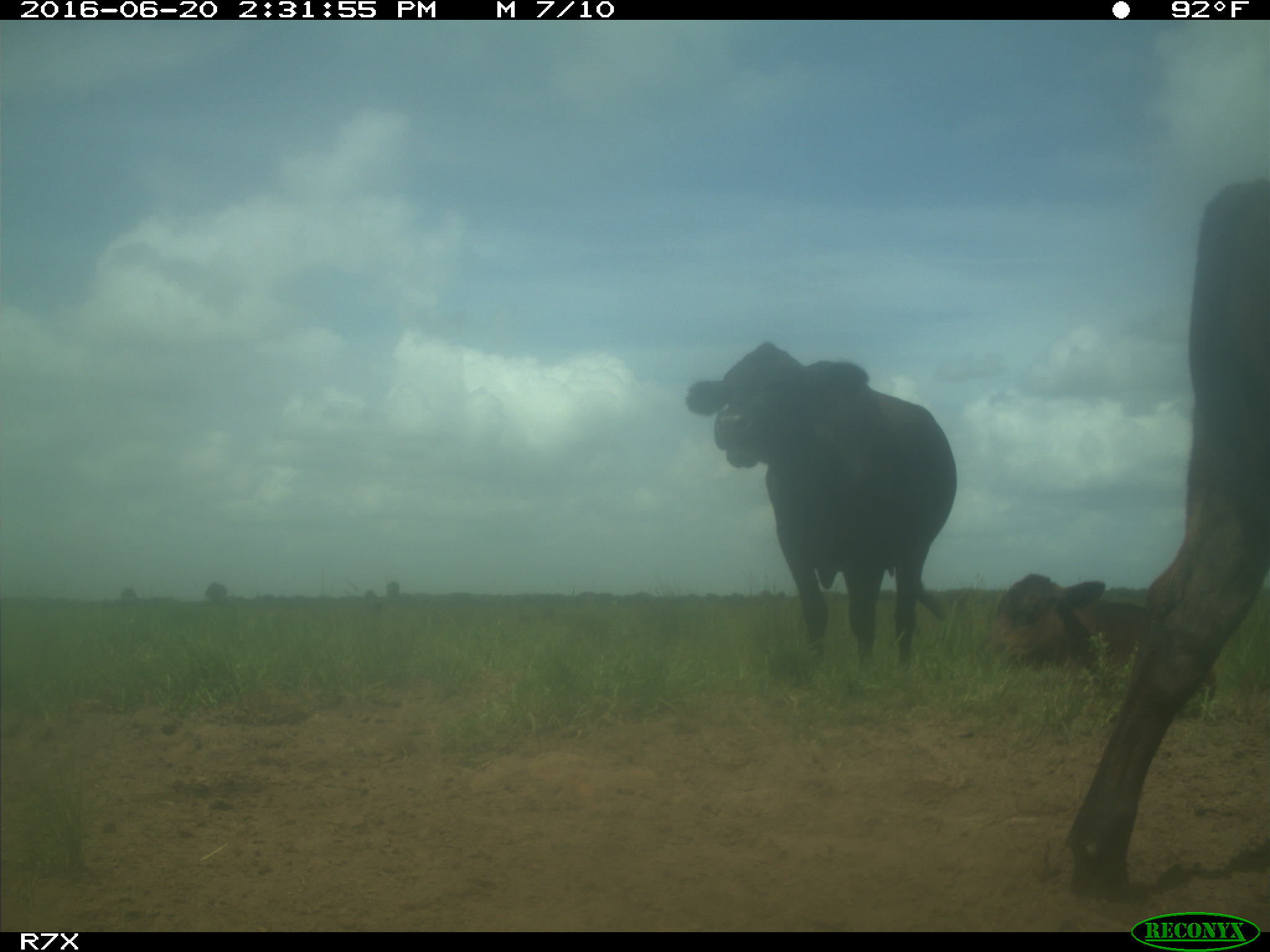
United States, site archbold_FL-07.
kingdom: Animalia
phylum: Chordata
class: Mammalia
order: Artiodactyla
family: Bovidae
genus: Bos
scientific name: Bos taurus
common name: domestic cow